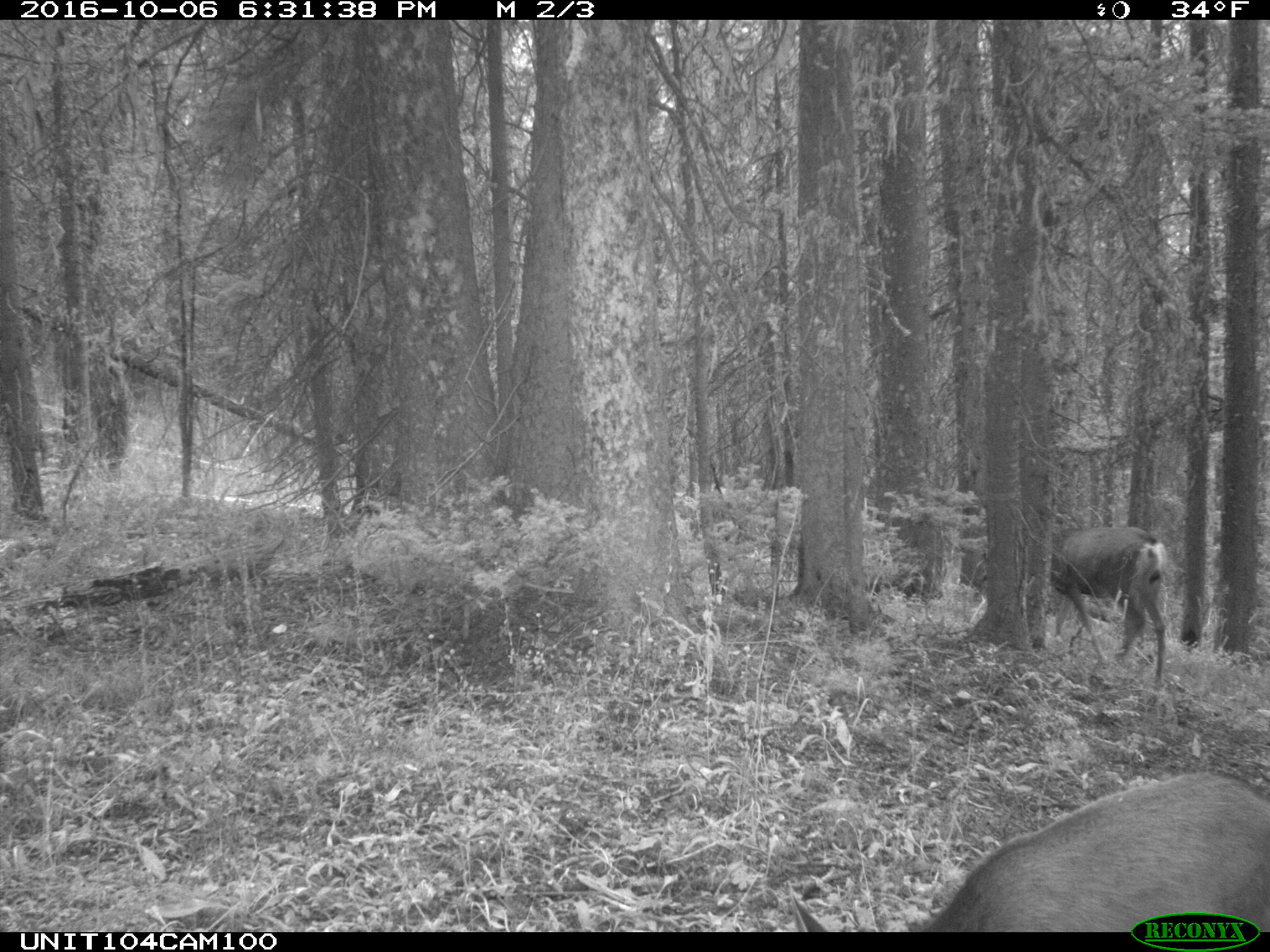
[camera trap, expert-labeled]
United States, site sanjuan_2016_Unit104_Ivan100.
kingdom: Animalia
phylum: Chordata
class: Mammalia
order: Artiodactyla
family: Cervidae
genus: Odocoileus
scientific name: Odocoileus hemionus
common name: mule deer